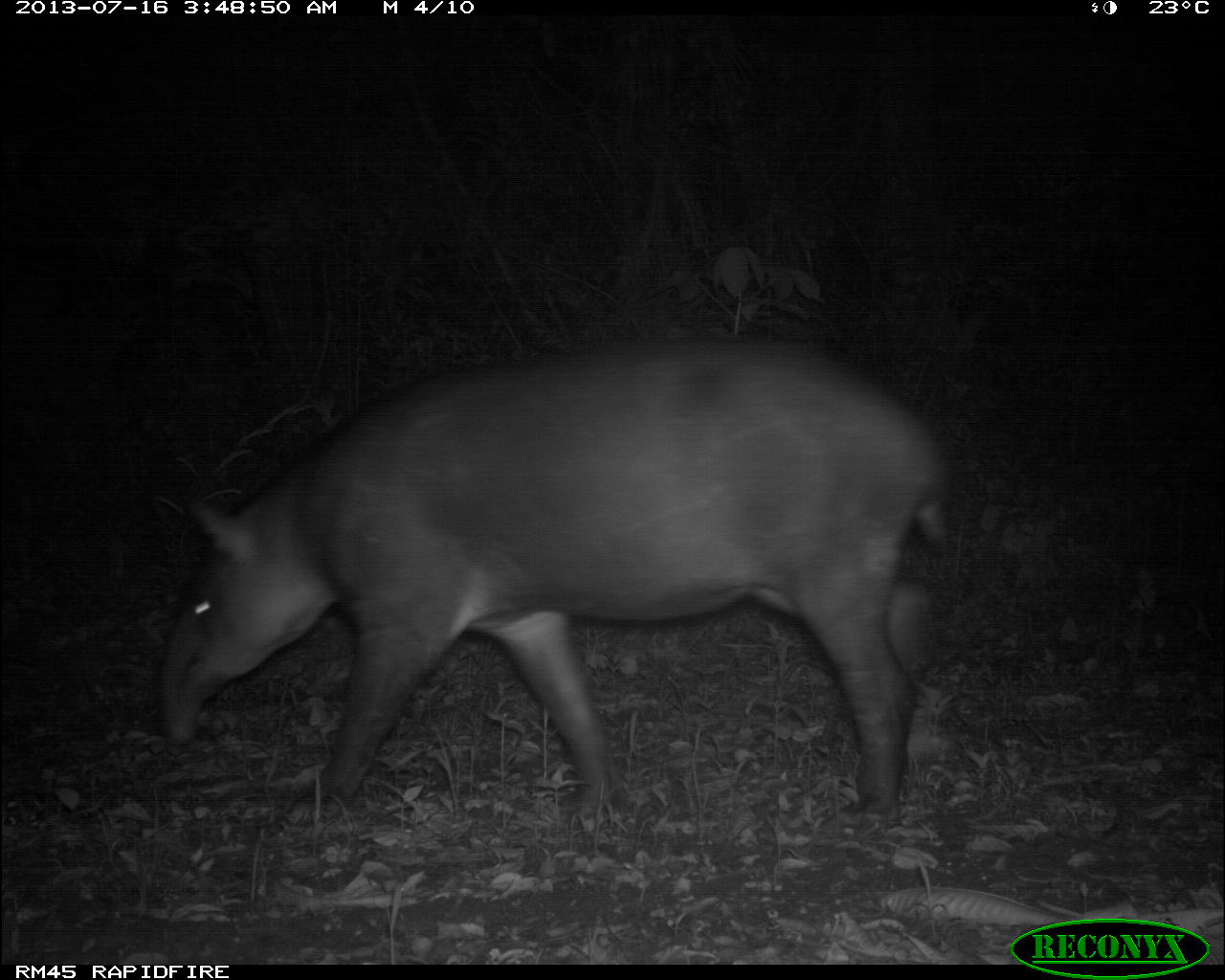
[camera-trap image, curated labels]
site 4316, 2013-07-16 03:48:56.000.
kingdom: Animalia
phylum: Chordata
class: Mammalia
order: Perissodactyla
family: Tapiridae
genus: Tapirus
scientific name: Tapirus bairdii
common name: baird's tapir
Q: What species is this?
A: Tapirus bairdii (baird's tapir).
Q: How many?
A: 1.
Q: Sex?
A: Female.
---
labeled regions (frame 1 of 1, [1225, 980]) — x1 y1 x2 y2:
tapirus bairdii: 156 338 947 819